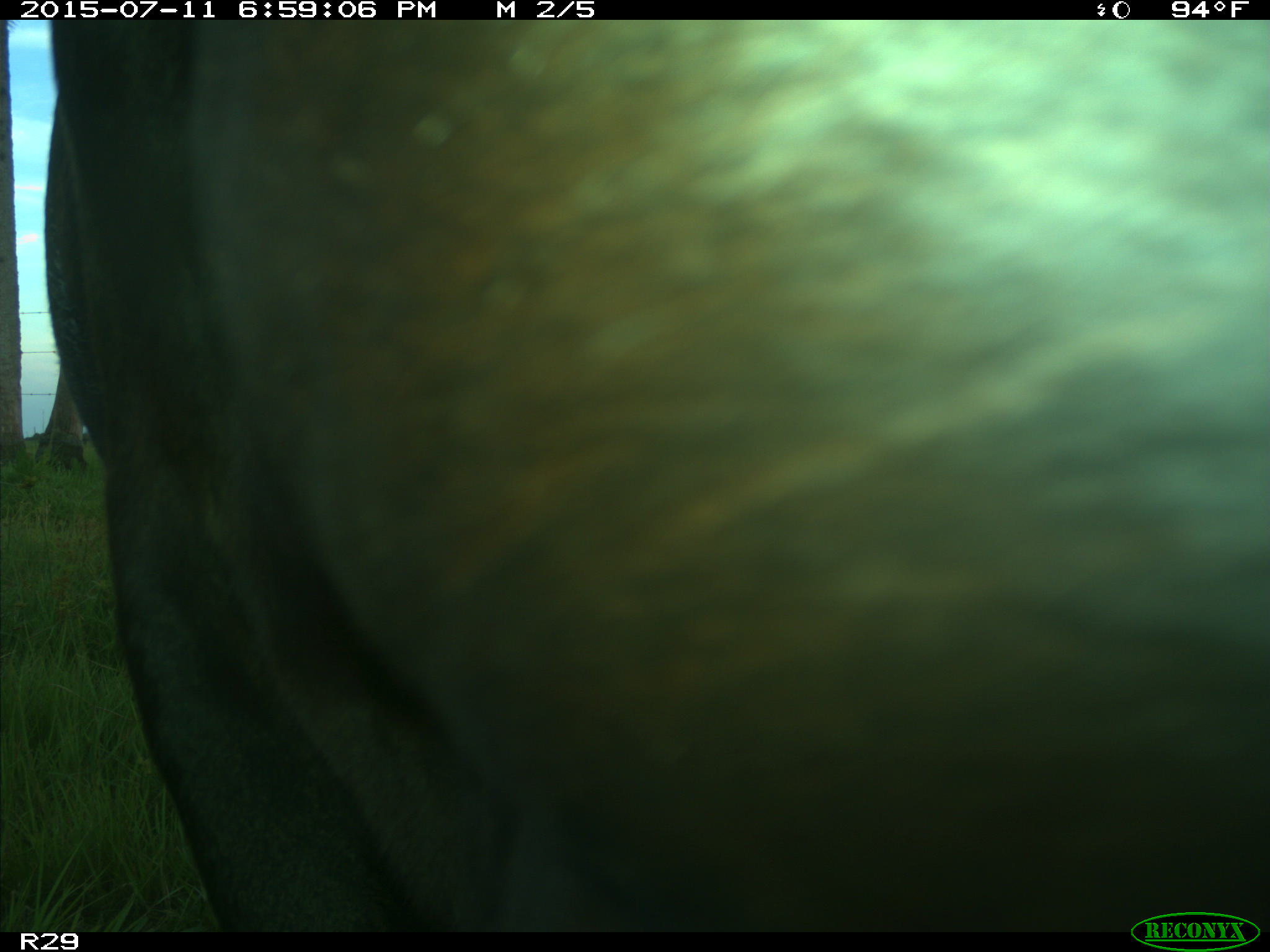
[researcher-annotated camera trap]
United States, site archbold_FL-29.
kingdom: Animalia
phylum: Chordata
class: Mammalia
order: Artiodactyla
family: Bovidae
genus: Bos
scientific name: Bos taurus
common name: domestic cow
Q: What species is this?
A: Bos taurus (domestic cow).